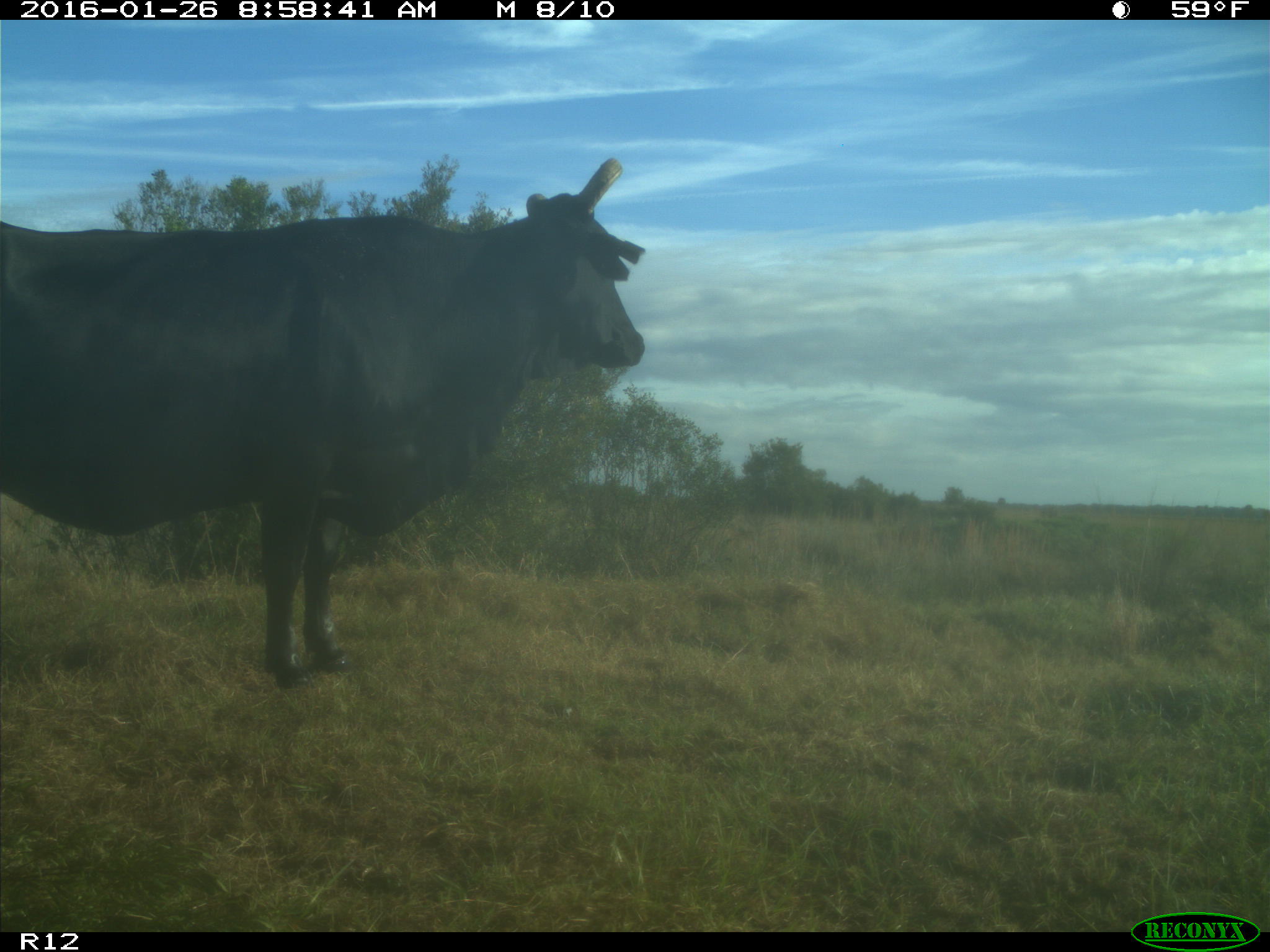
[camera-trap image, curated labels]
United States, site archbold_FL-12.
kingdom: Animalia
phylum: Chordata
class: Mammalia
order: Artiodactyla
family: Bovidae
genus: Bos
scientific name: Bos taurus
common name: domestic cow